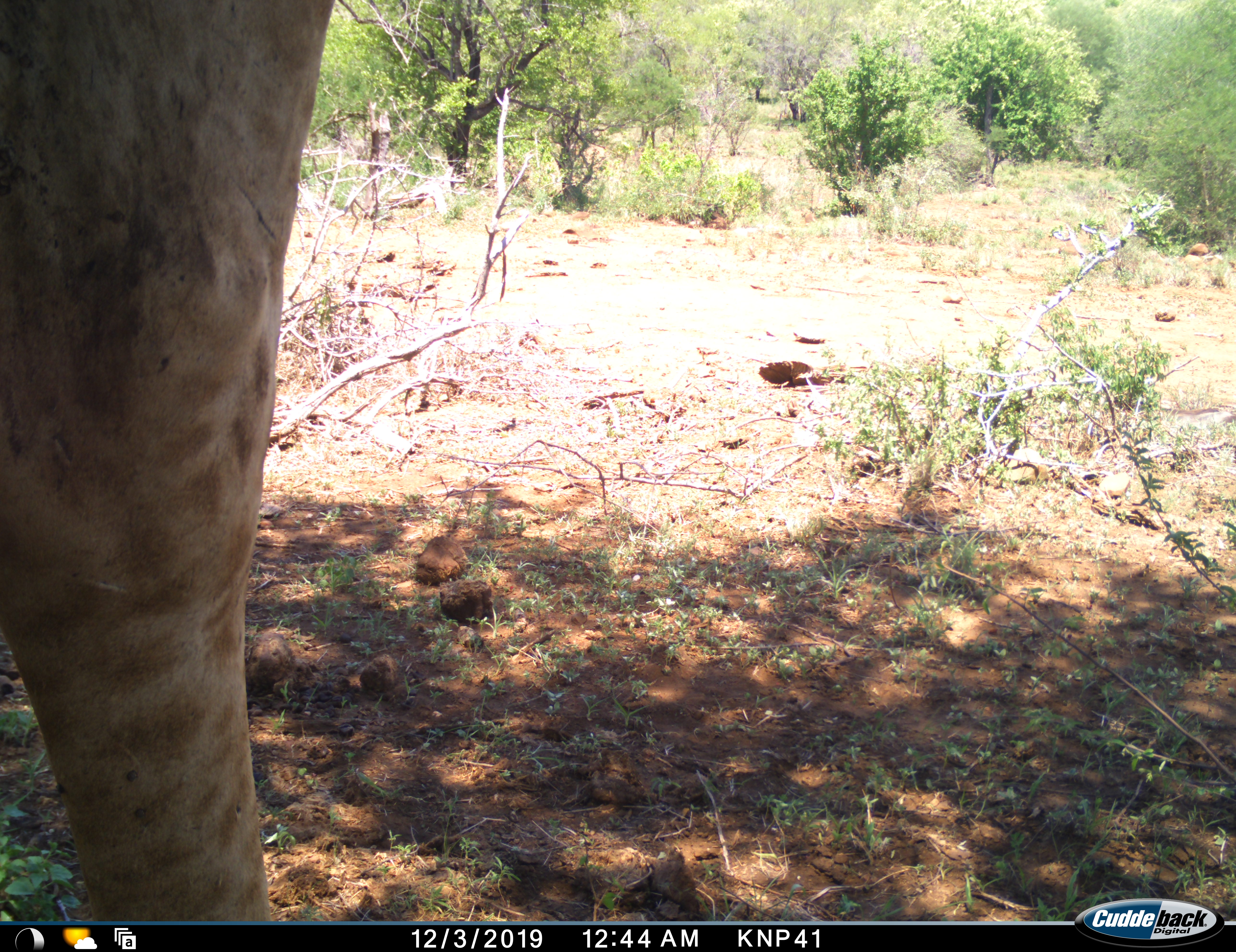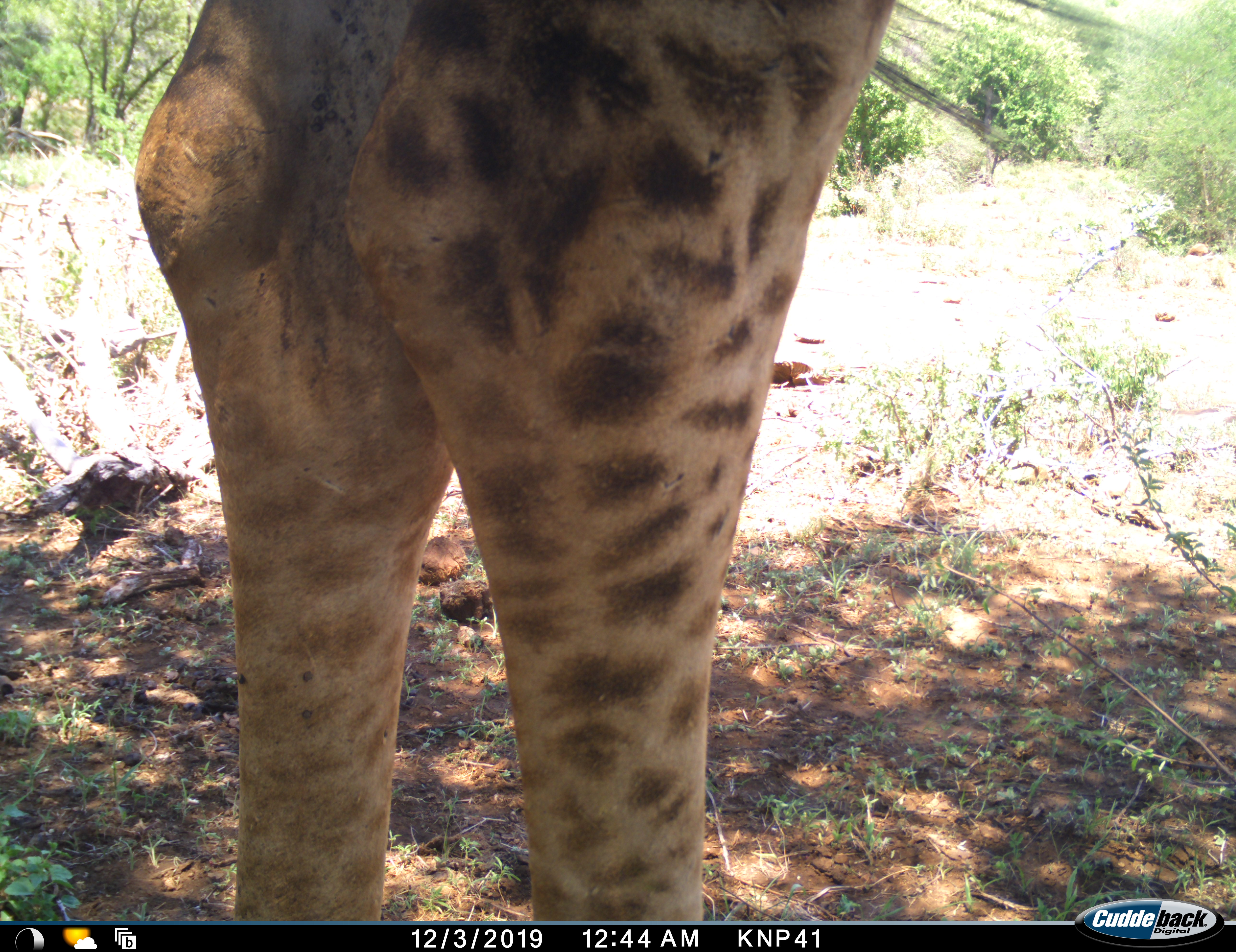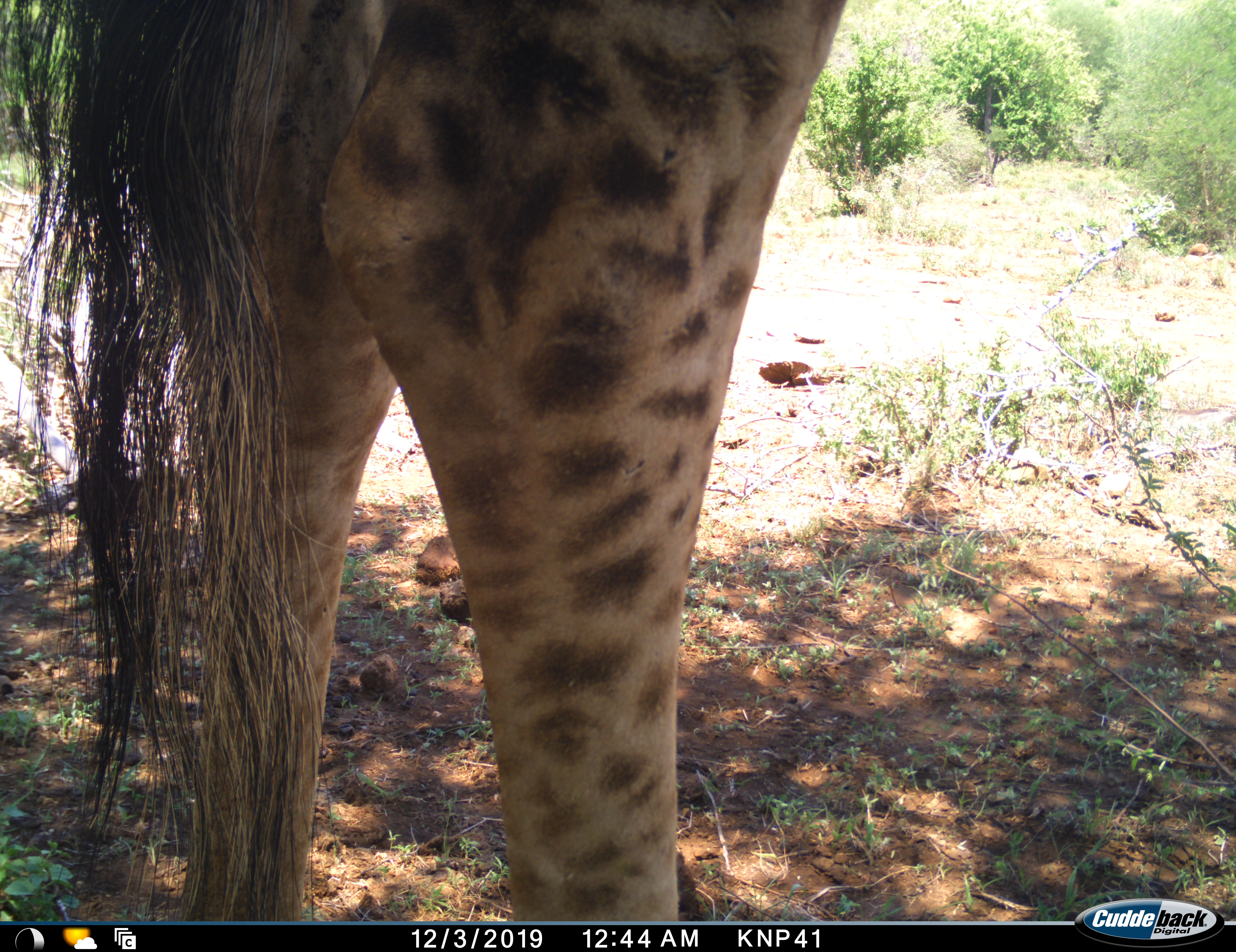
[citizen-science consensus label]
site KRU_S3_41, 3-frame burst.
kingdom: Animalia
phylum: Chordata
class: Mammalia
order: Artiodactyla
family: Giraffidae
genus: Giraffa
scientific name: Giraffa camelopardalis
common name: giraffe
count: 1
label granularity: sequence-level